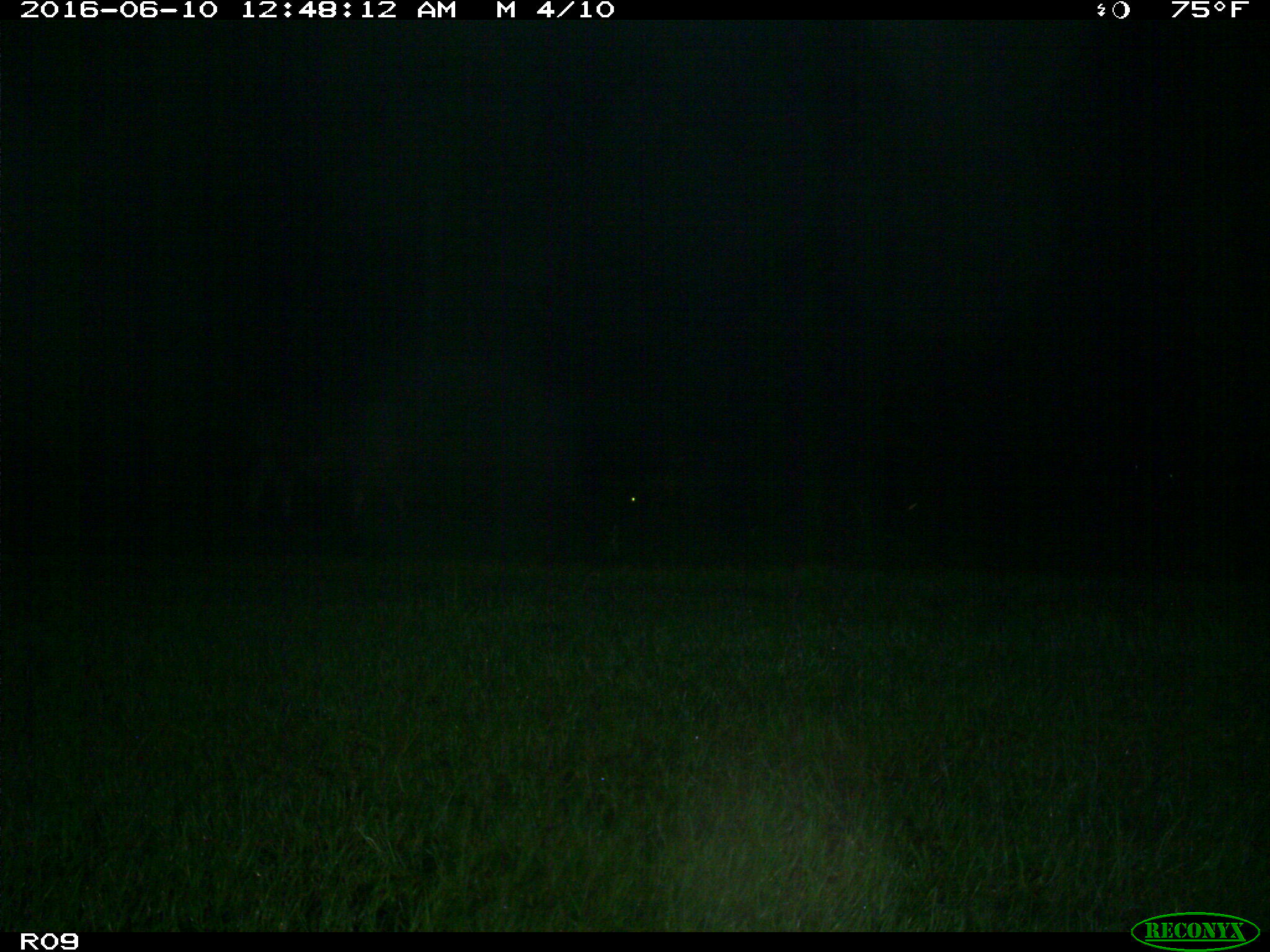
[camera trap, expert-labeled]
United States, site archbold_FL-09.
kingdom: Animalia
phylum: Chordata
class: Mammalia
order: Artiodactyla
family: Bovidae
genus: Bos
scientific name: Bos taurus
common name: domestic cow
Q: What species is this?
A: Bos taurus (domestic cow).